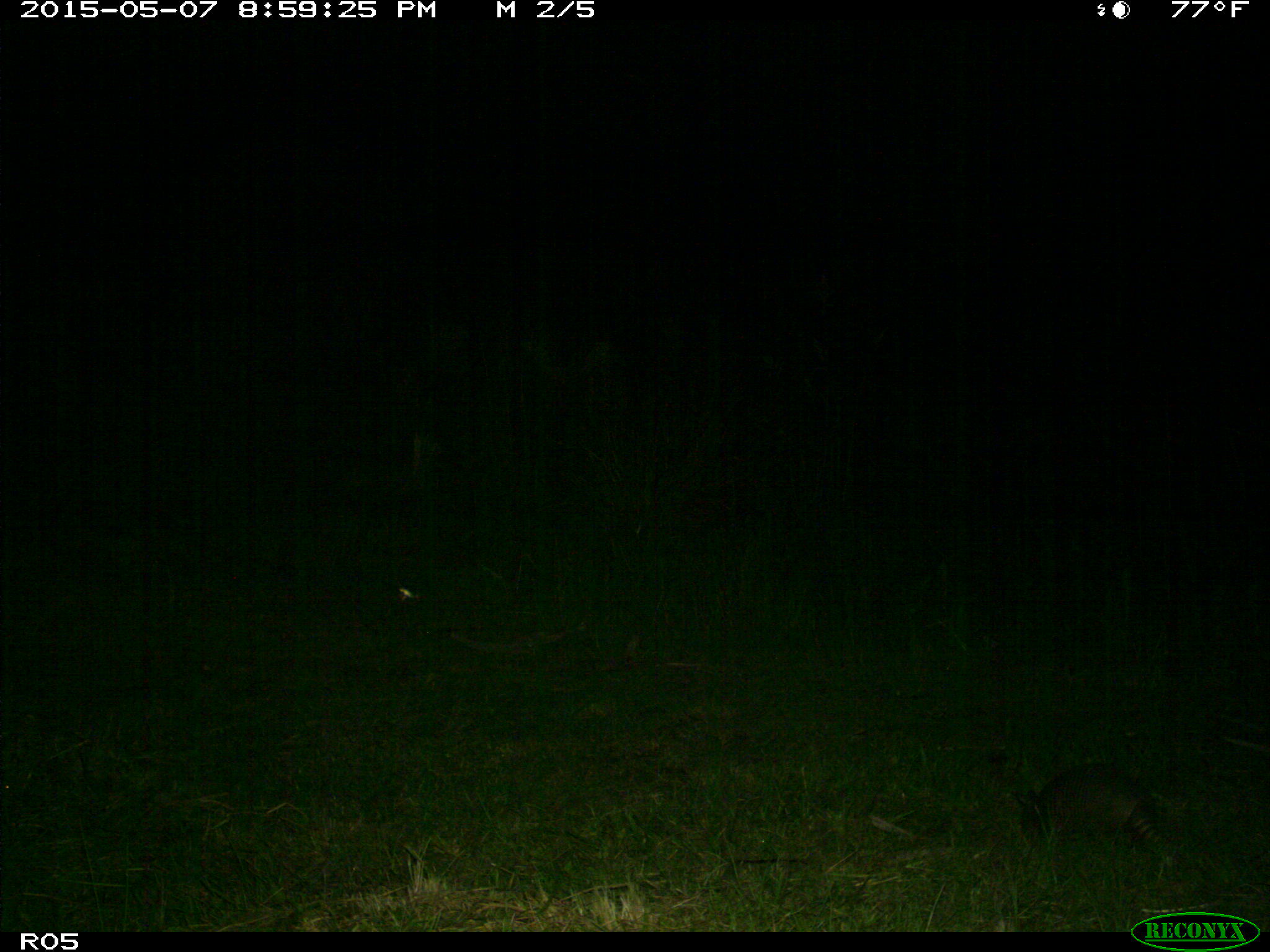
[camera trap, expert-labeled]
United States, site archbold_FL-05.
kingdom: Animalia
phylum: Chordata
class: Mammalia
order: Cingulata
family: Dasypodidae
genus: Dasypus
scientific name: Dasypus novemcinctus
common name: nine-banded armadillo